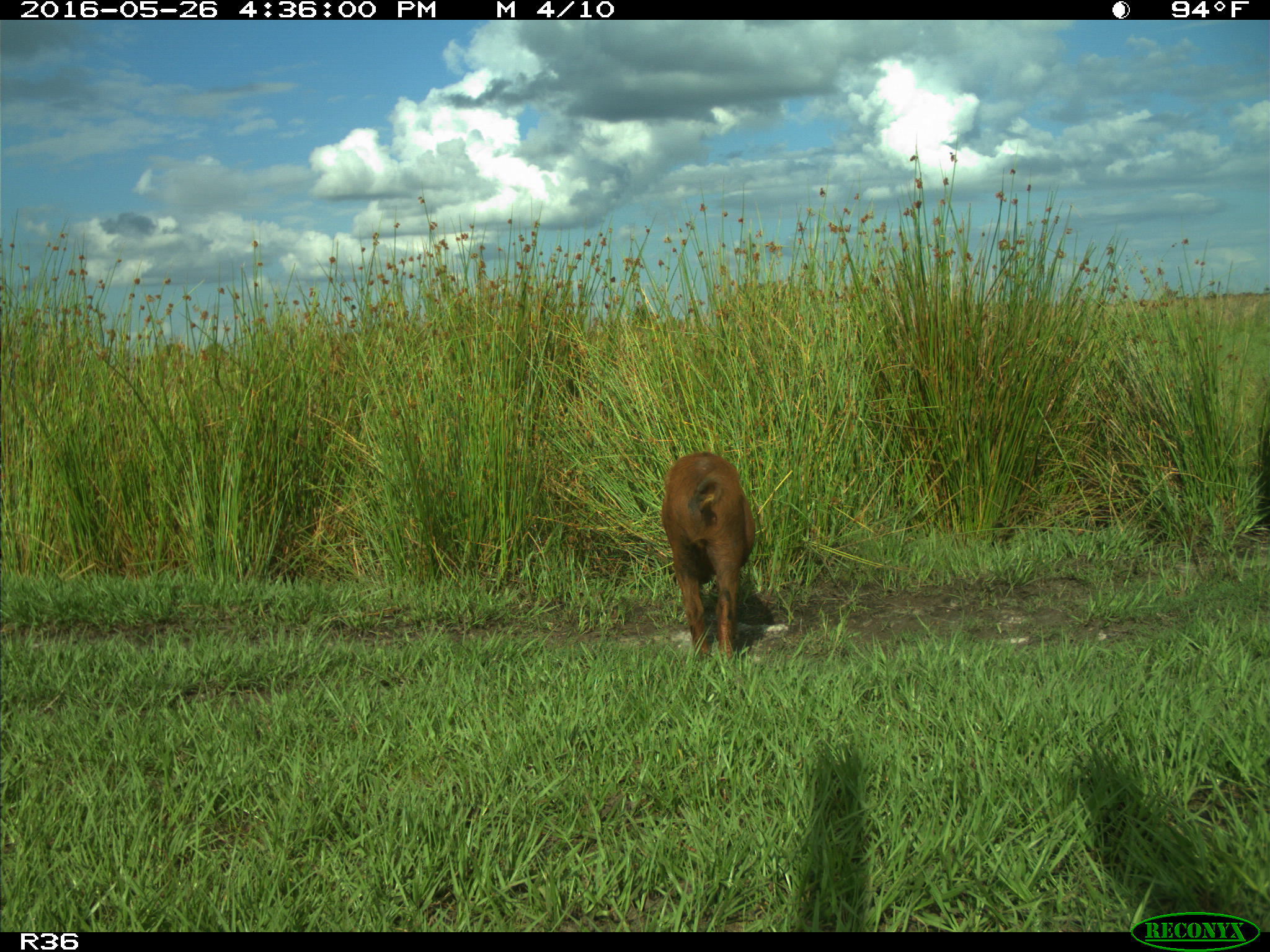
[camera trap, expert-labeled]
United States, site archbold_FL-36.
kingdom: Animalia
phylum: Chordata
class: Mammalia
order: Artiodactyla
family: Suidae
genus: Sus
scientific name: Sus scrofa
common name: wild boar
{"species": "Sus scrofa (wild boar)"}